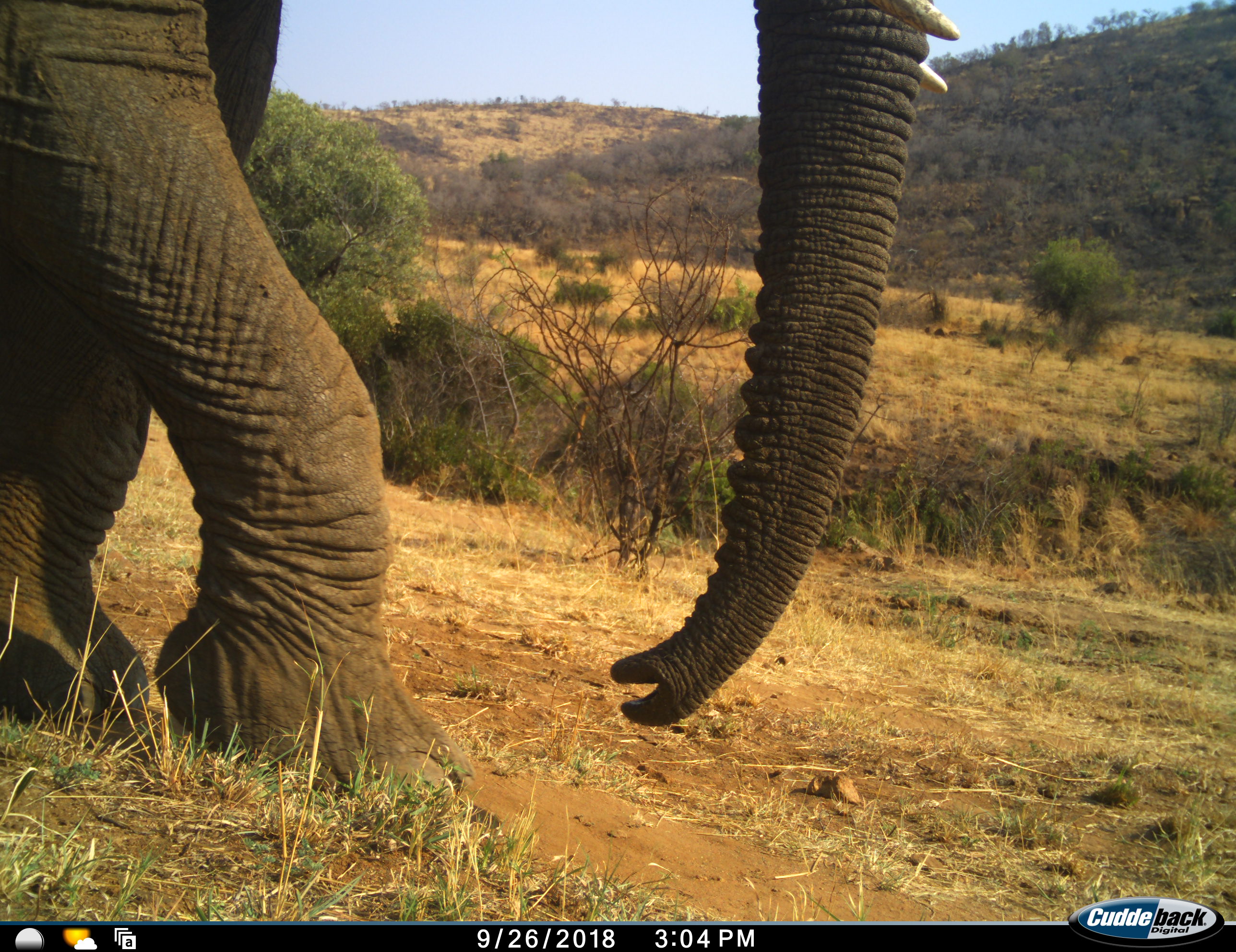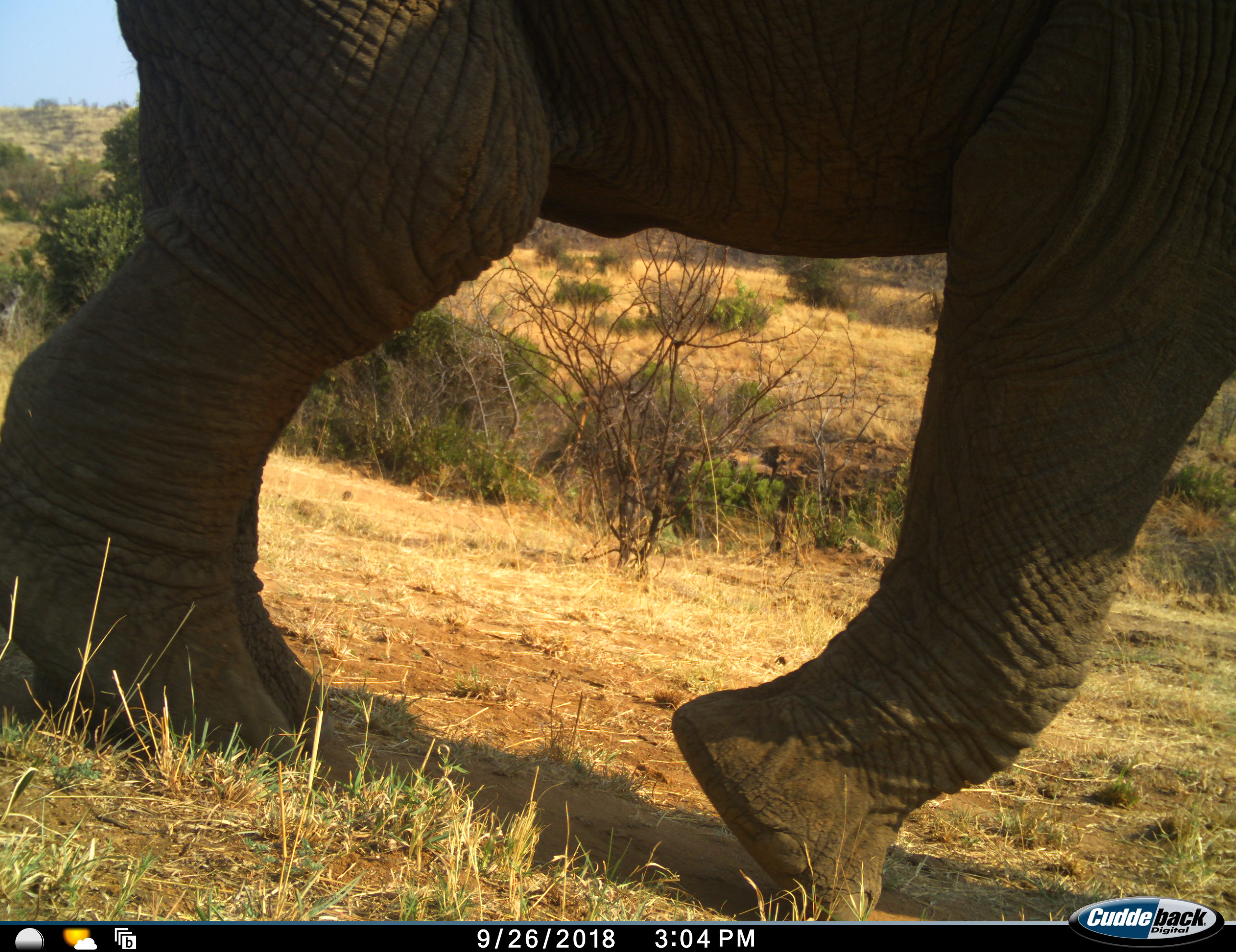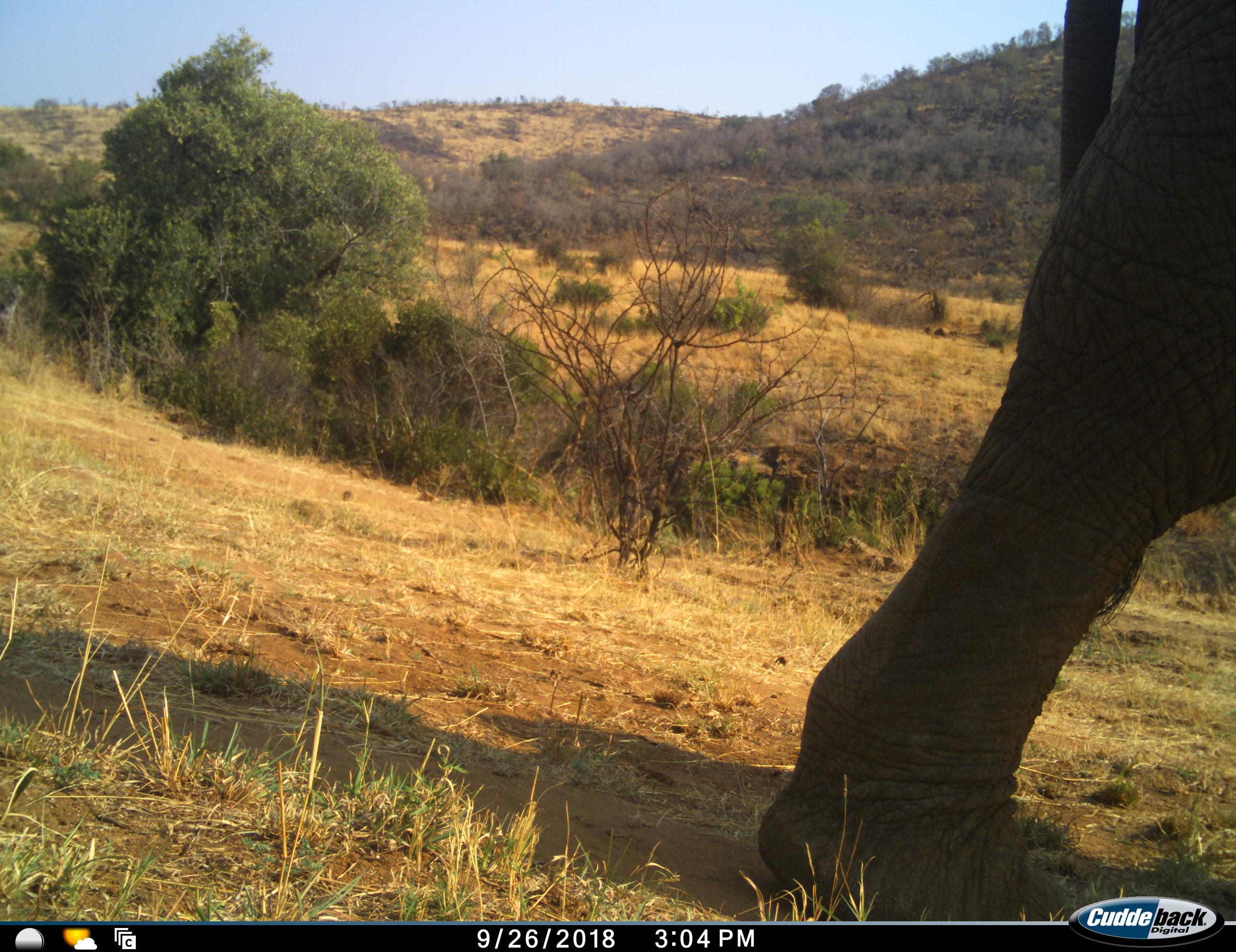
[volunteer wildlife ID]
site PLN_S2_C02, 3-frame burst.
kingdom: Animalia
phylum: Chordata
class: Mammalia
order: Proboscidea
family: Elephantidae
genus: Loxodonta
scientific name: Loxodonta africana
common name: african bush elephant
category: elephant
Elephant (african bush elephant) (Loxodonta africana), count 1. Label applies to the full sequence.